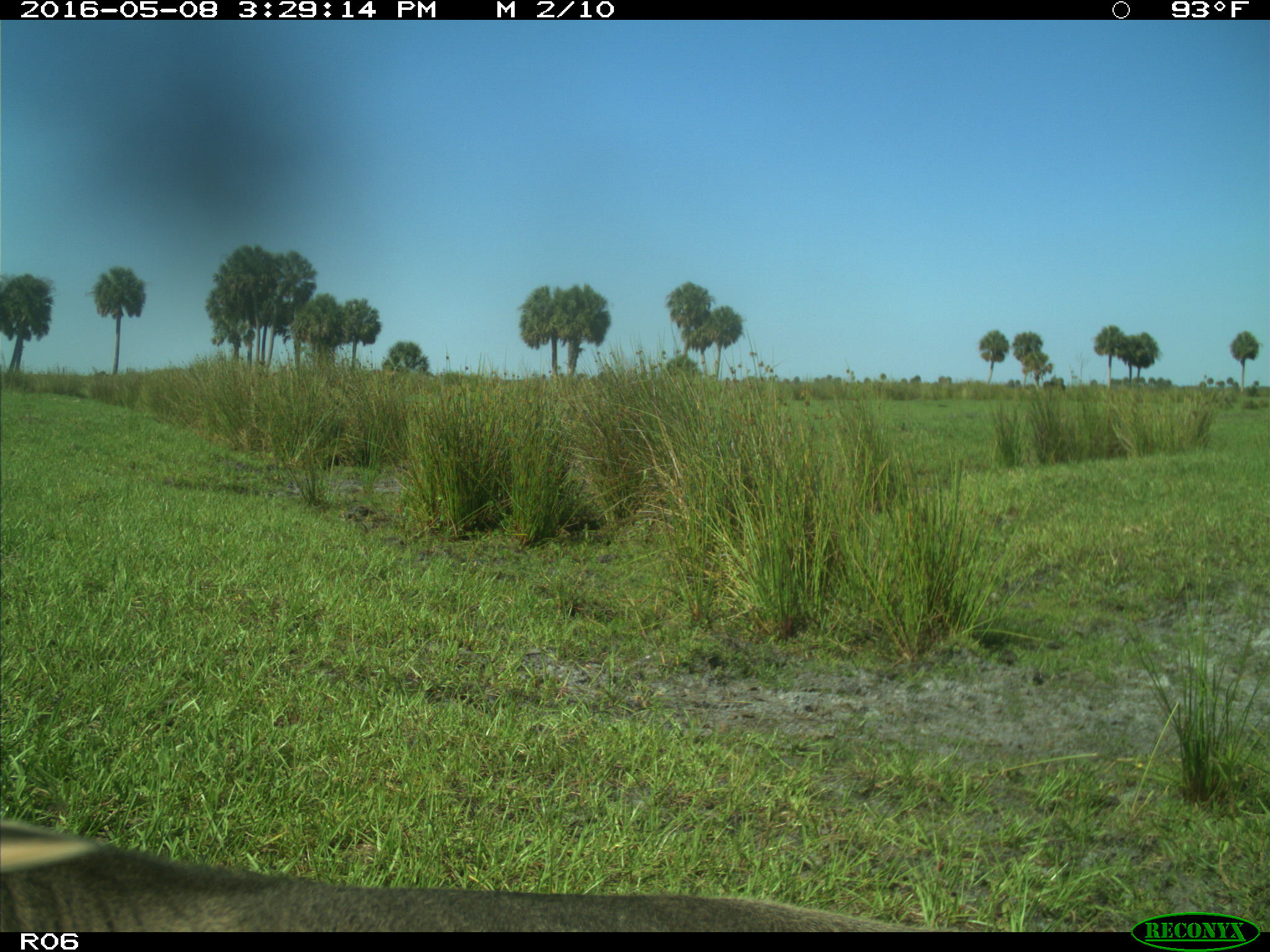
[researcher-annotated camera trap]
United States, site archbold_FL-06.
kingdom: Animalia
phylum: Chordata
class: Mammalia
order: Artiodactyla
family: Bovidae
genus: Bos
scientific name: Bos taurus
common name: domestic cow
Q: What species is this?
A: Bos taurus (domestic cow).